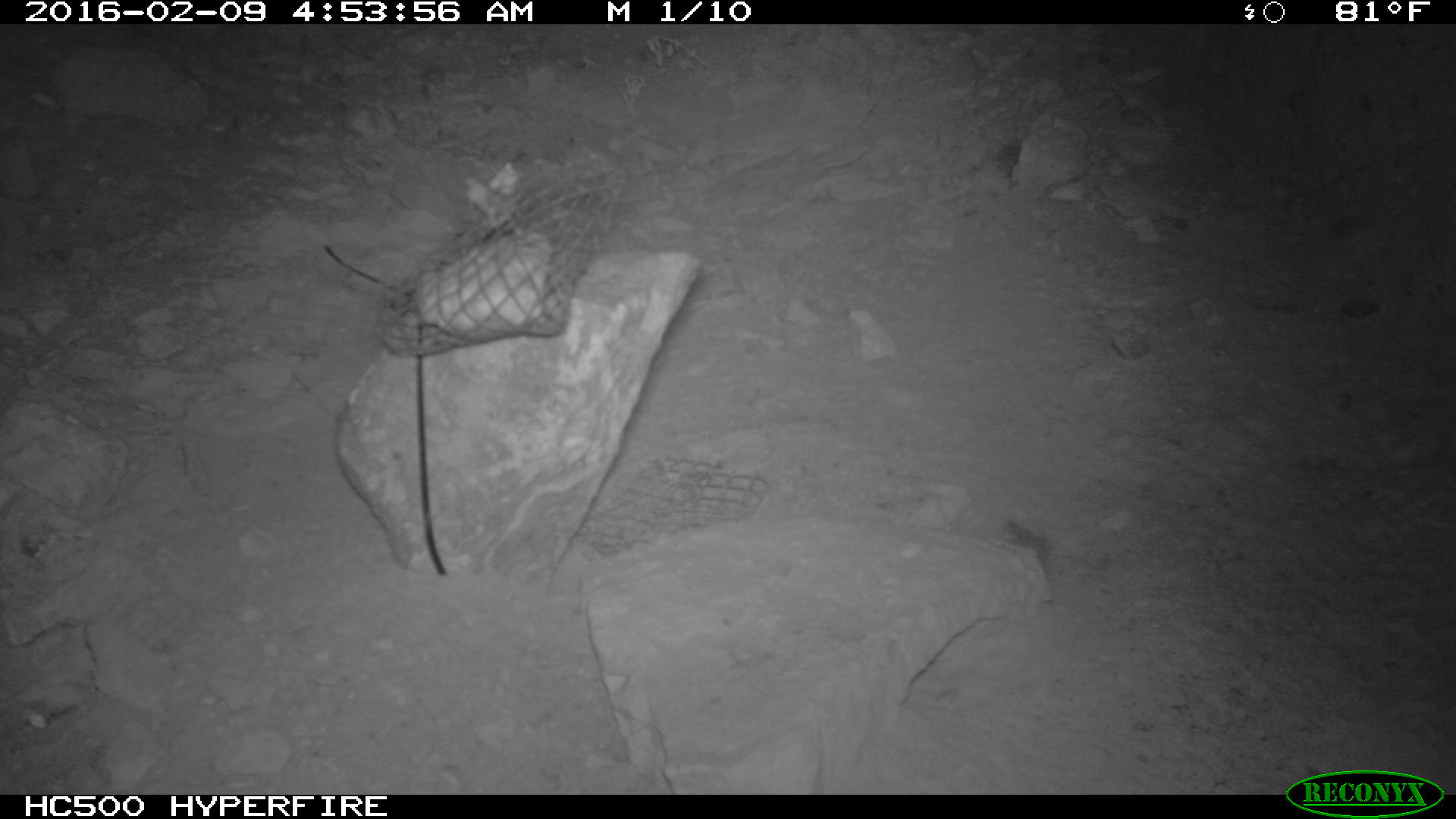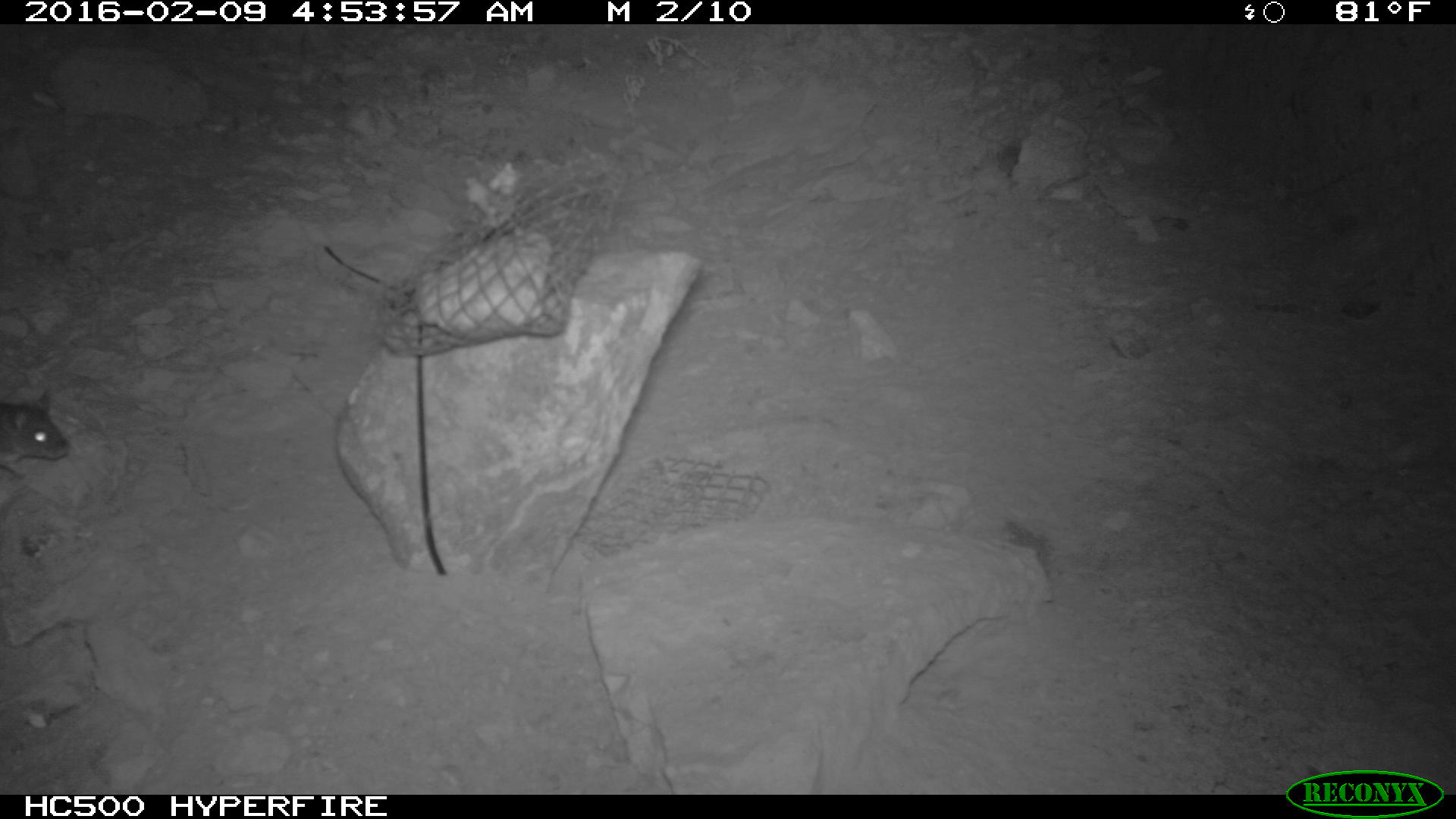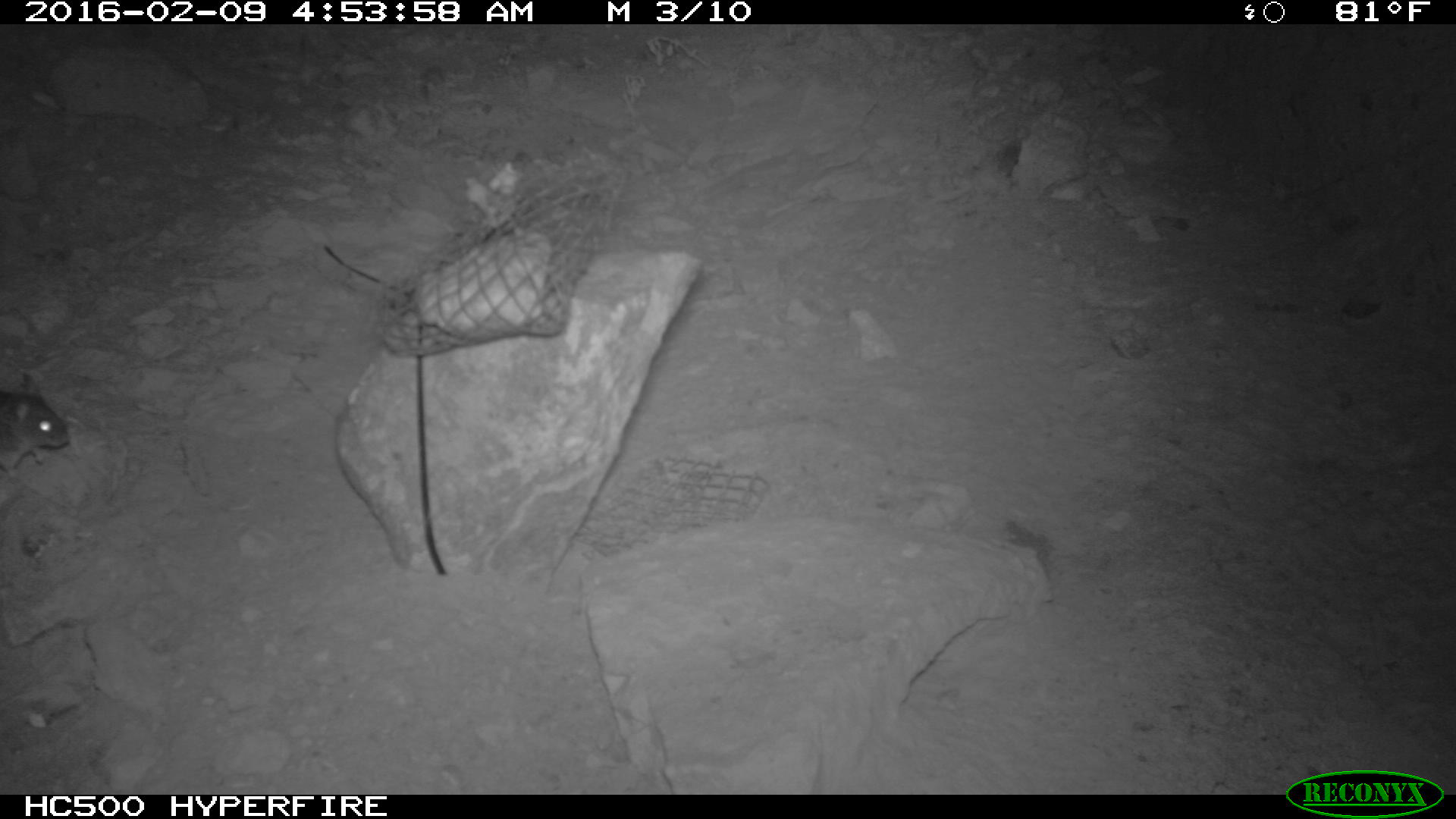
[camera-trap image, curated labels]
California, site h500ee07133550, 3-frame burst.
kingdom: Animalia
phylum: Chordata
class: Mammalia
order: Rodentia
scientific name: Rodentia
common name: rodent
Rodent (Rodentia).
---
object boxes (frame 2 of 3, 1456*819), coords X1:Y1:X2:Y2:
rodent: 0:381:71:480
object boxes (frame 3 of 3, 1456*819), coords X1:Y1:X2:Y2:
rodent: 0:372:71:475